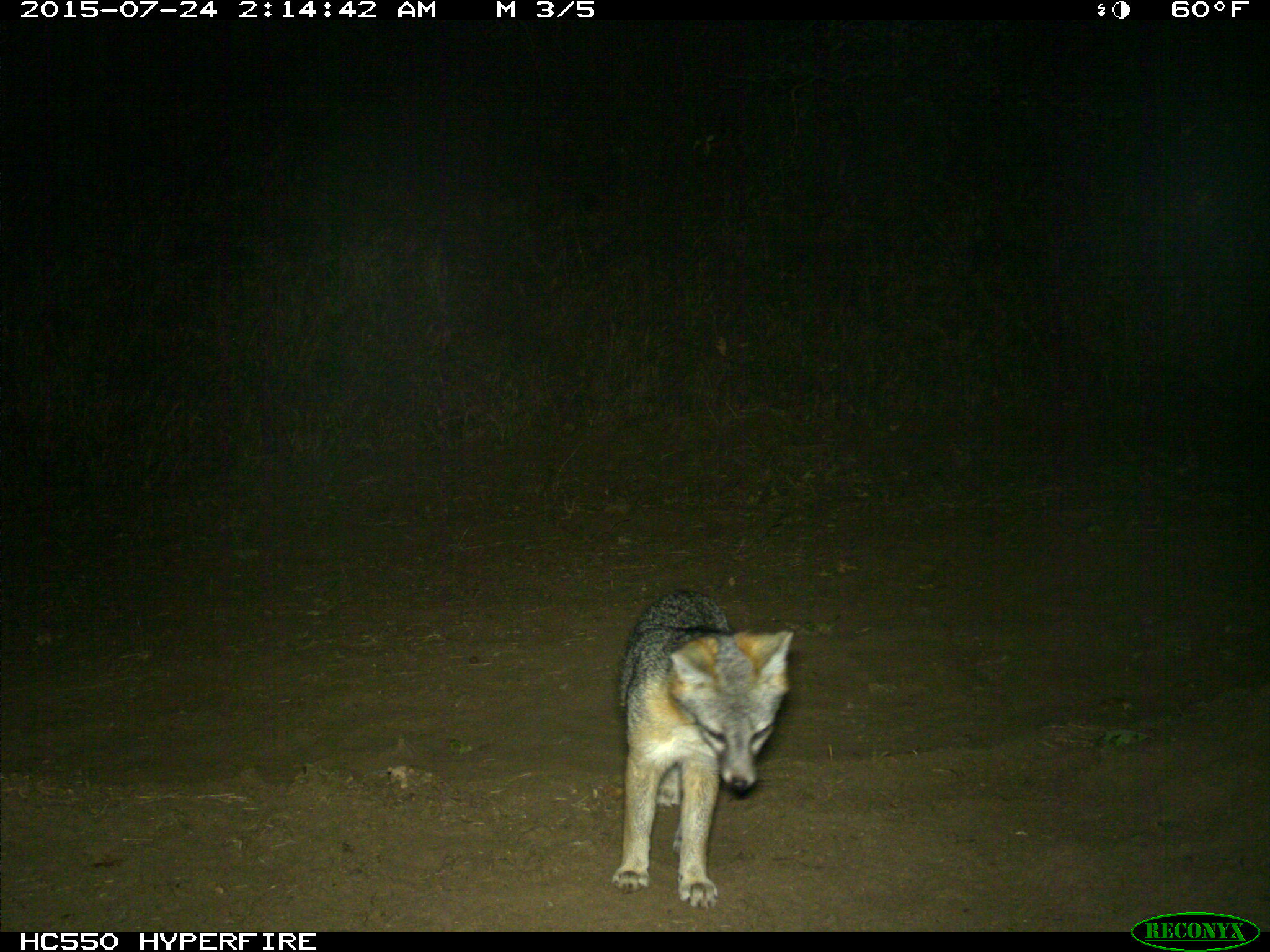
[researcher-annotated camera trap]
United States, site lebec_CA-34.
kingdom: Animalia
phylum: Chordata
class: Mammalia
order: Carnivora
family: Canidae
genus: Urocyon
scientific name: Urocyon cinereoargenteus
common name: gray fox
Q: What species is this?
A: Urocyon cinereoargenteus (gray fox).